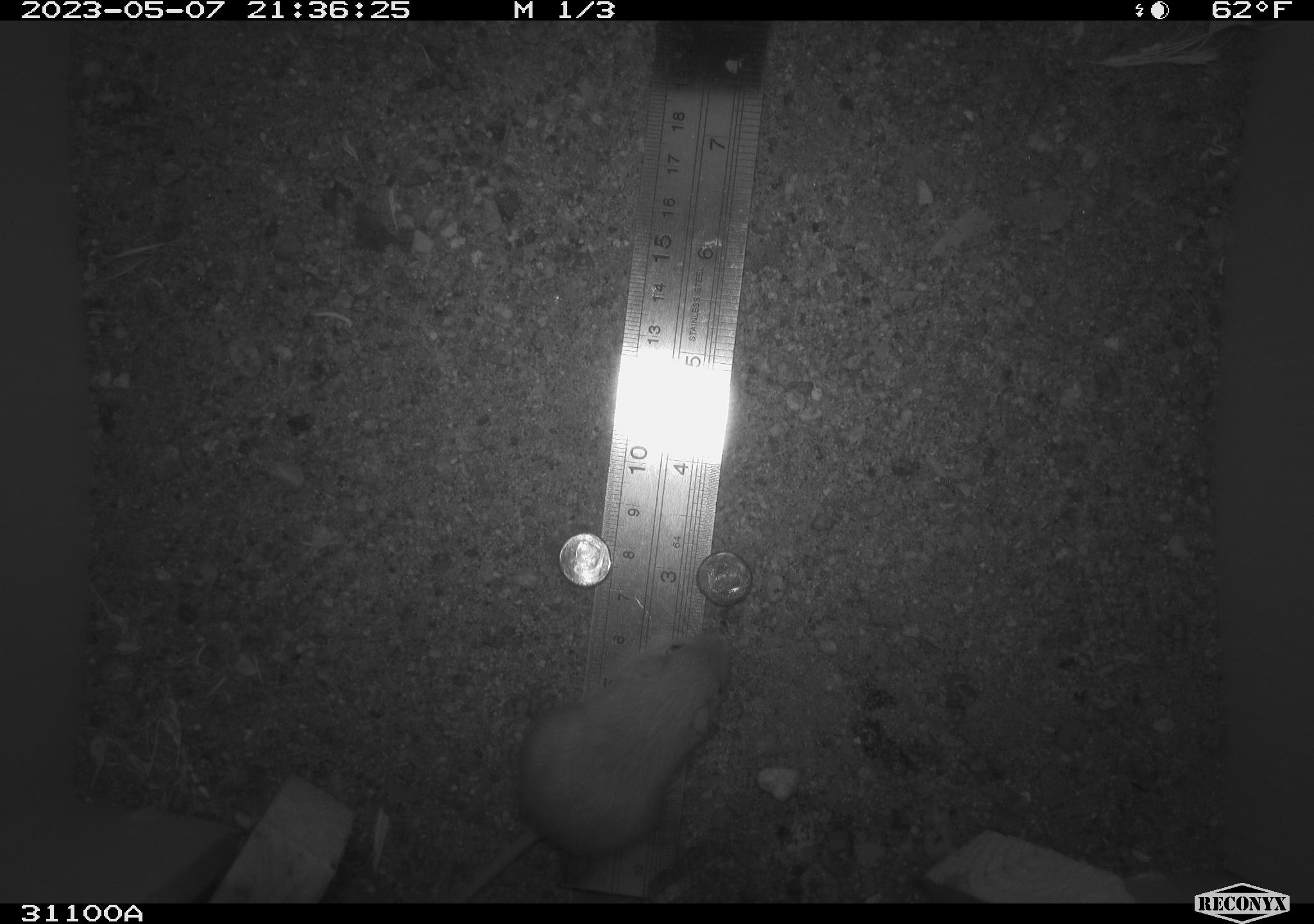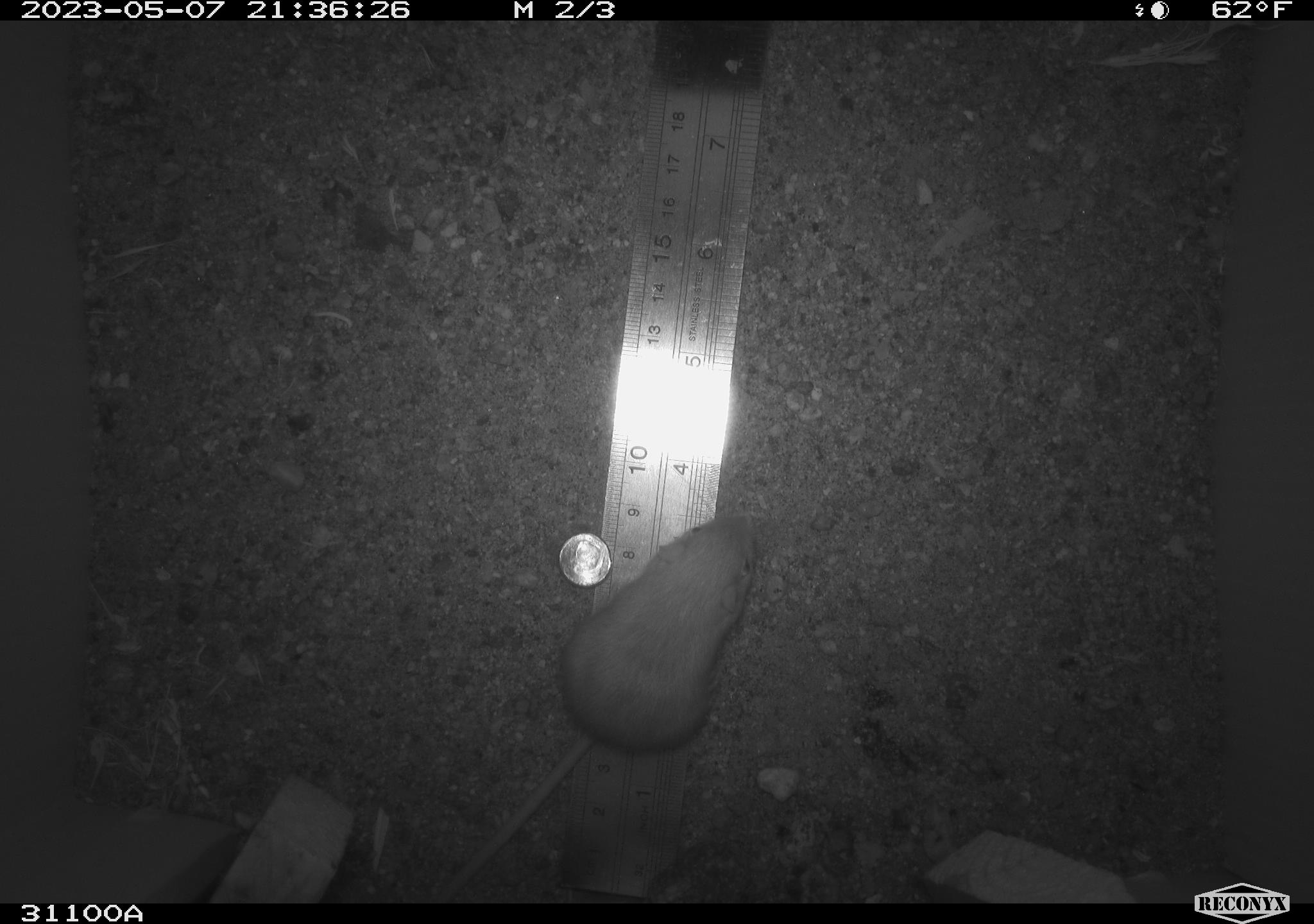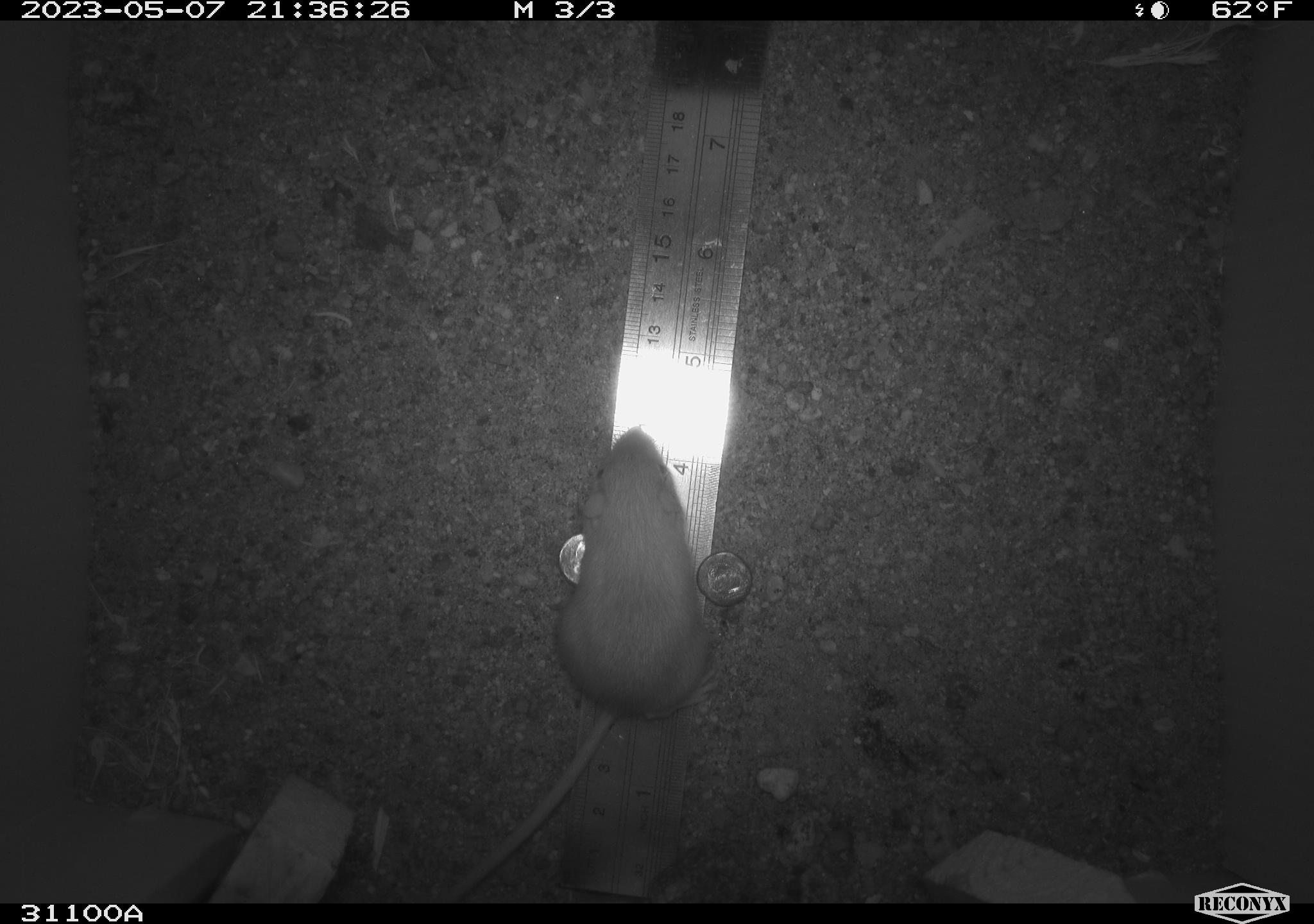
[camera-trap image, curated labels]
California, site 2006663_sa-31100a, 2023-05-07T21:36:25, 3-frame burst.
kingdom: Animalia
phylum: Chordata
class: Mammalia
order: Rodentia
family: Heteromyidae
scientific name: Heteromyidae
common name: kangaroo rats and pocket mice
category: heteromyidae family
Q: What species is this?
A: Heteromyidae family (kangaroo rats and pocket mice) (Heteromyidae).